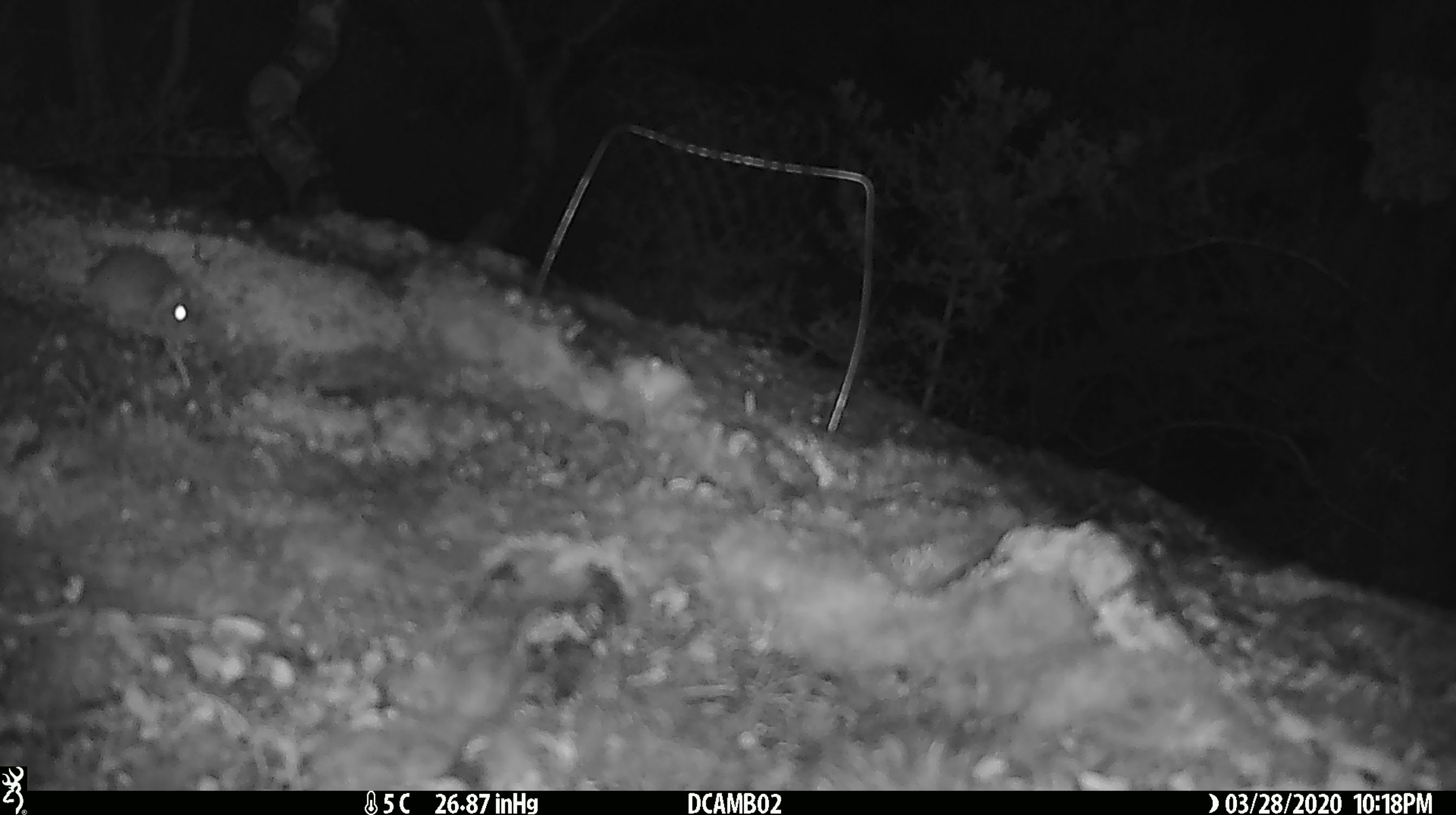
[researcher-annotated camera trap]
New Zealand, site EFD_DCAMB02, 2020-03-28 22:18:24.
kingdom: Animalia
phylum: Chordata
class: Mammalia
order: Rodentia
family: Muridae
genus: Mus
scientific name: Mus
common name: mouse